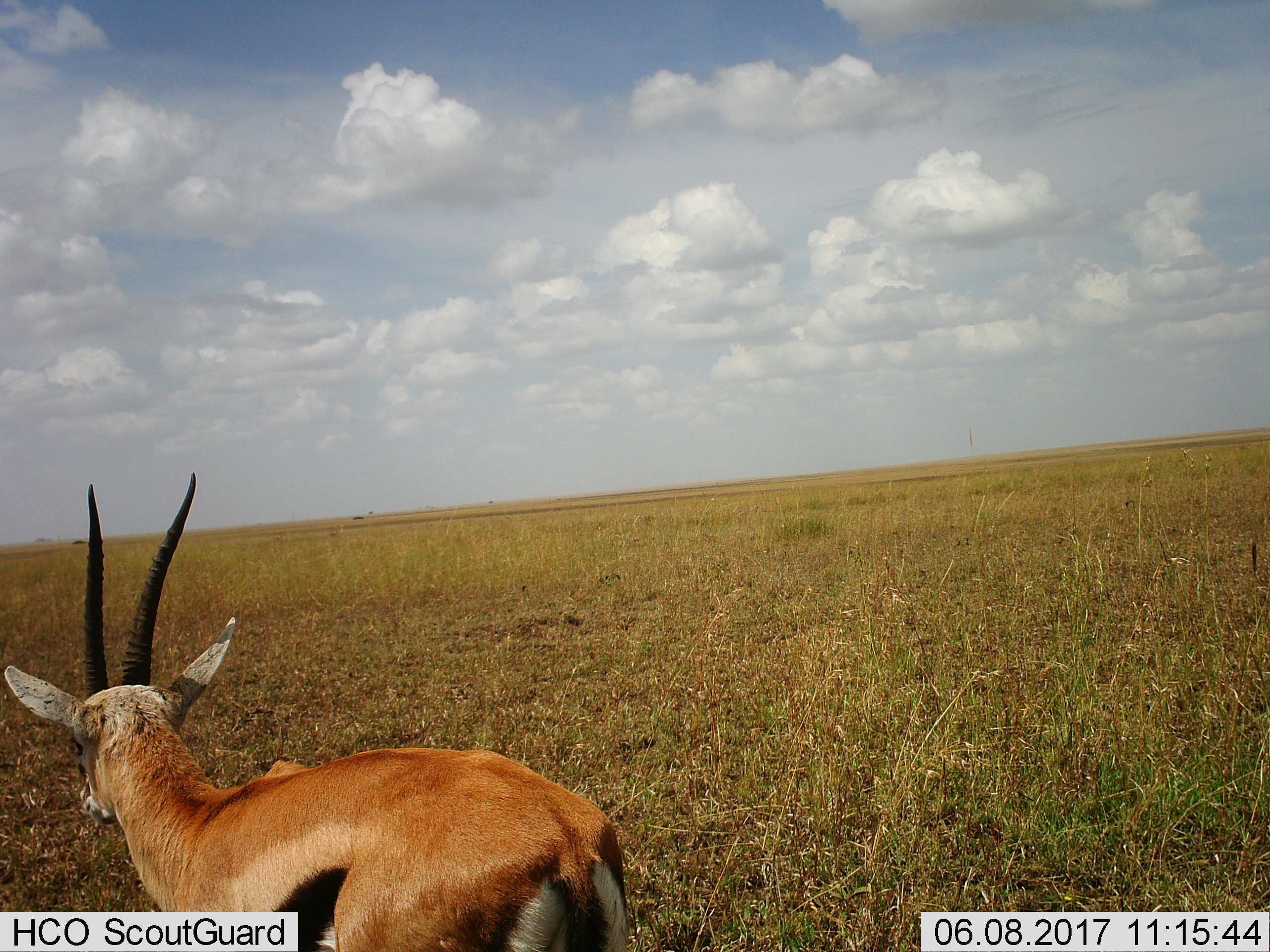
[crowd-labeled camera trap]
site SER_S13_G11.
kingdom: Animalia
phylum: Chordata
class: Mammalia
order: Artiodactyla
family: Bovidae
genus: Eudorcas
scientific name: Eudorcas thomsonii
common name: thomson's gazelle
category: gazellethomsons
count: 1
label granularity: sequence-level